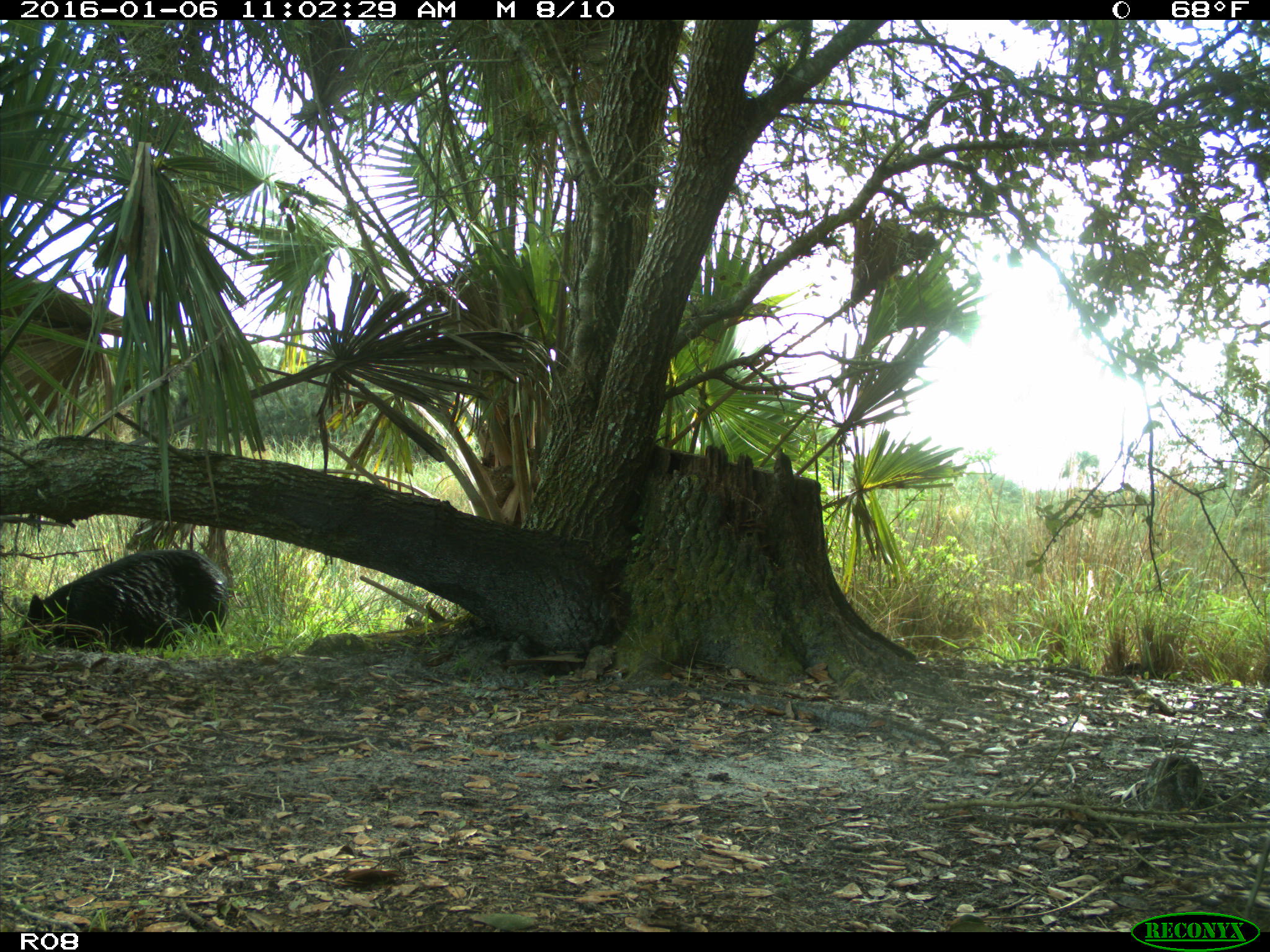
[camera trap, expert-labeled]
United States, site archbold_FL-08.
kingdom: Animalia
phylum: Chordata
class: Mammalia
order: Artiodactyla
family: Suidae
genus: Sus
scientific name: Sus scrofa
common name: wild boar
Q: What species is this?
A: Sus scrofa (wild boar).